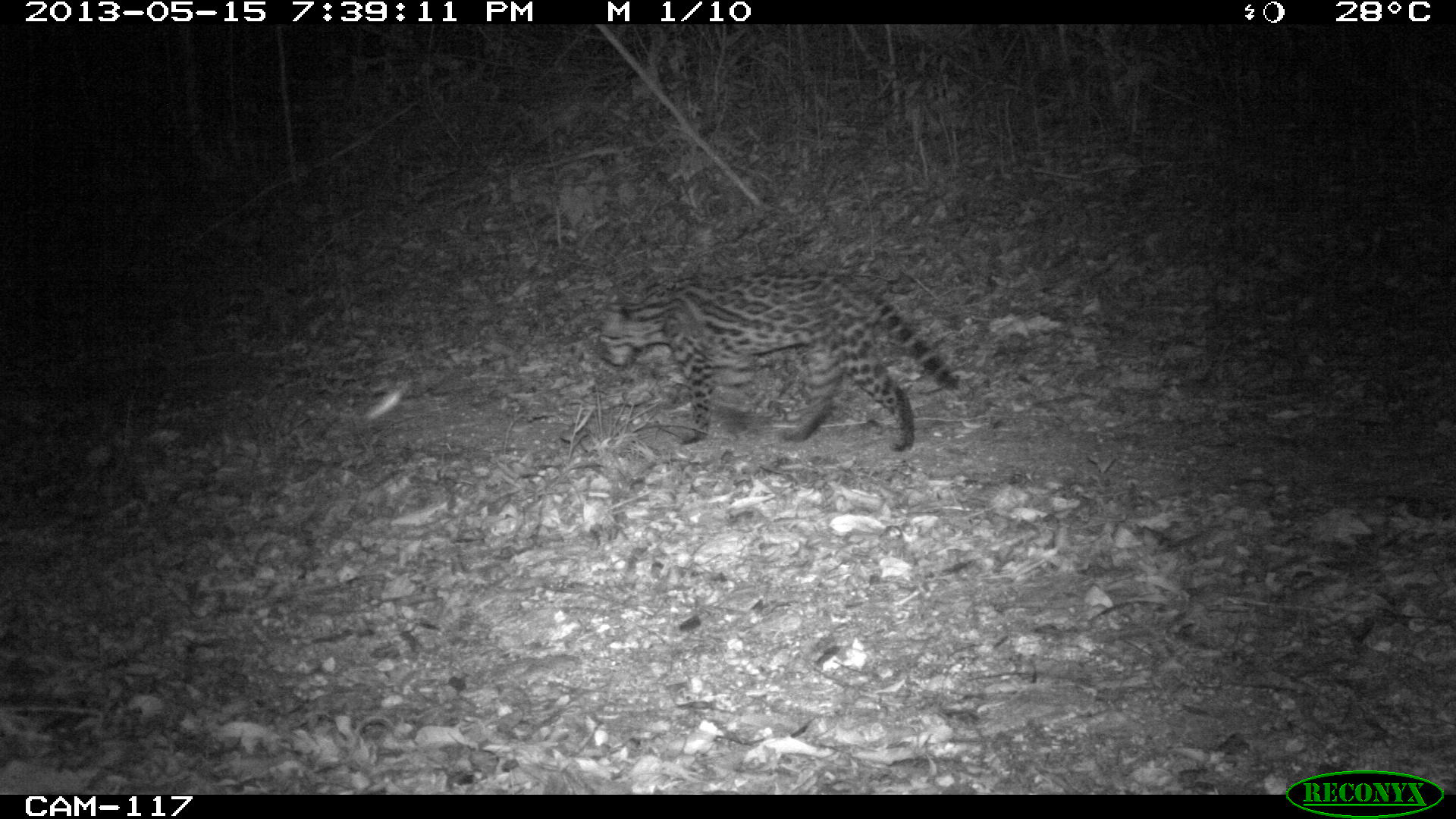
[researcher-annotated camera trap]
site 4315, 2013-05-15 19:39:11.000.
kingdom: Animalia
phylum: Chordata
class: Mammalia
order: Carnivora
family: Felidae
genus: Leopardus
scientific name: Leopardus pardalis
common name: ocelot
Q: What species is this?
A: Leopardus pardalis (ocelot).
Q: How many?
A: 1.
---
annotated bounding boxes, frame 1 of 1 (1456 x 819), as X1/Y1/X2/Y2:
leopardus pardalis: 596/268/957/446